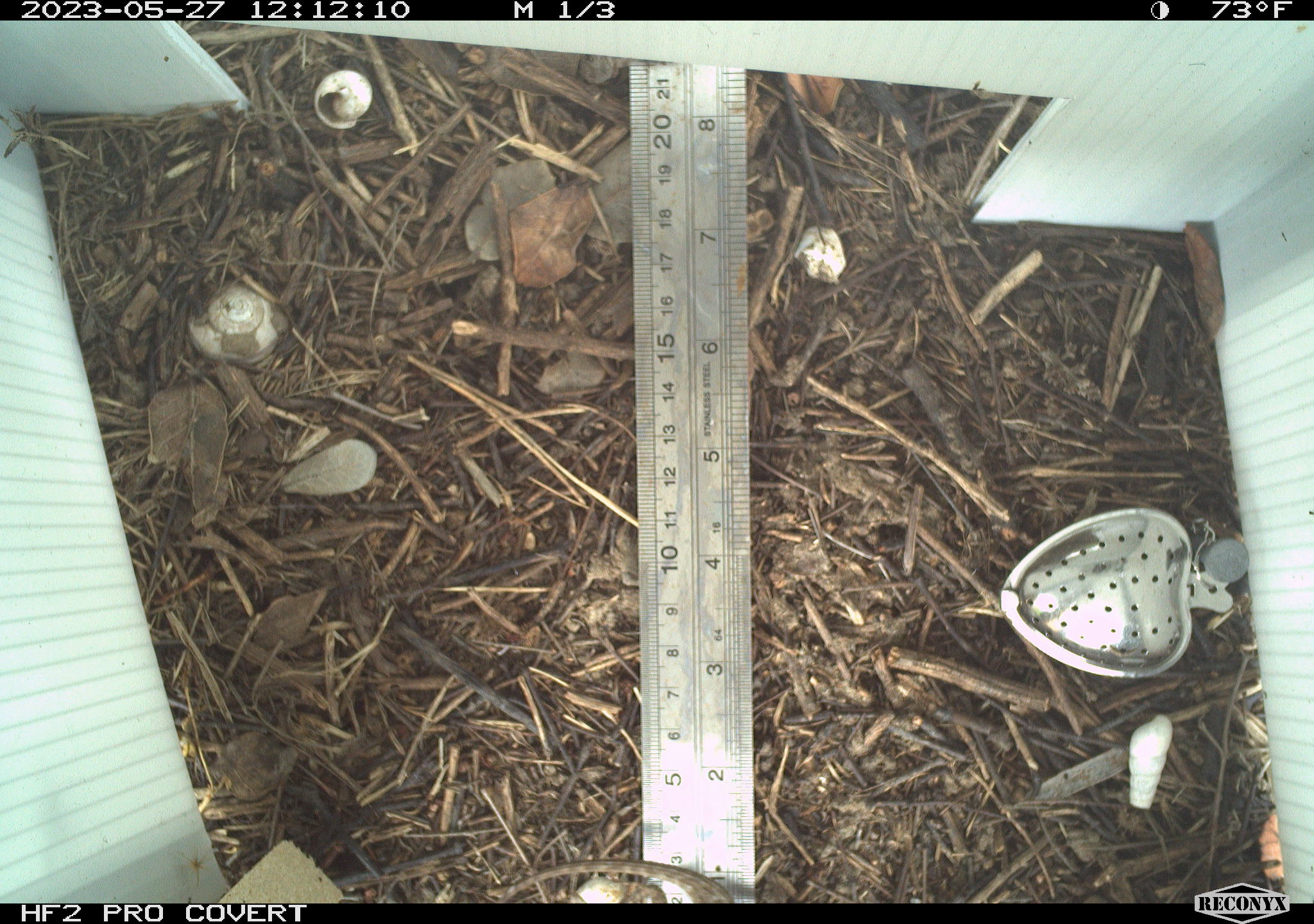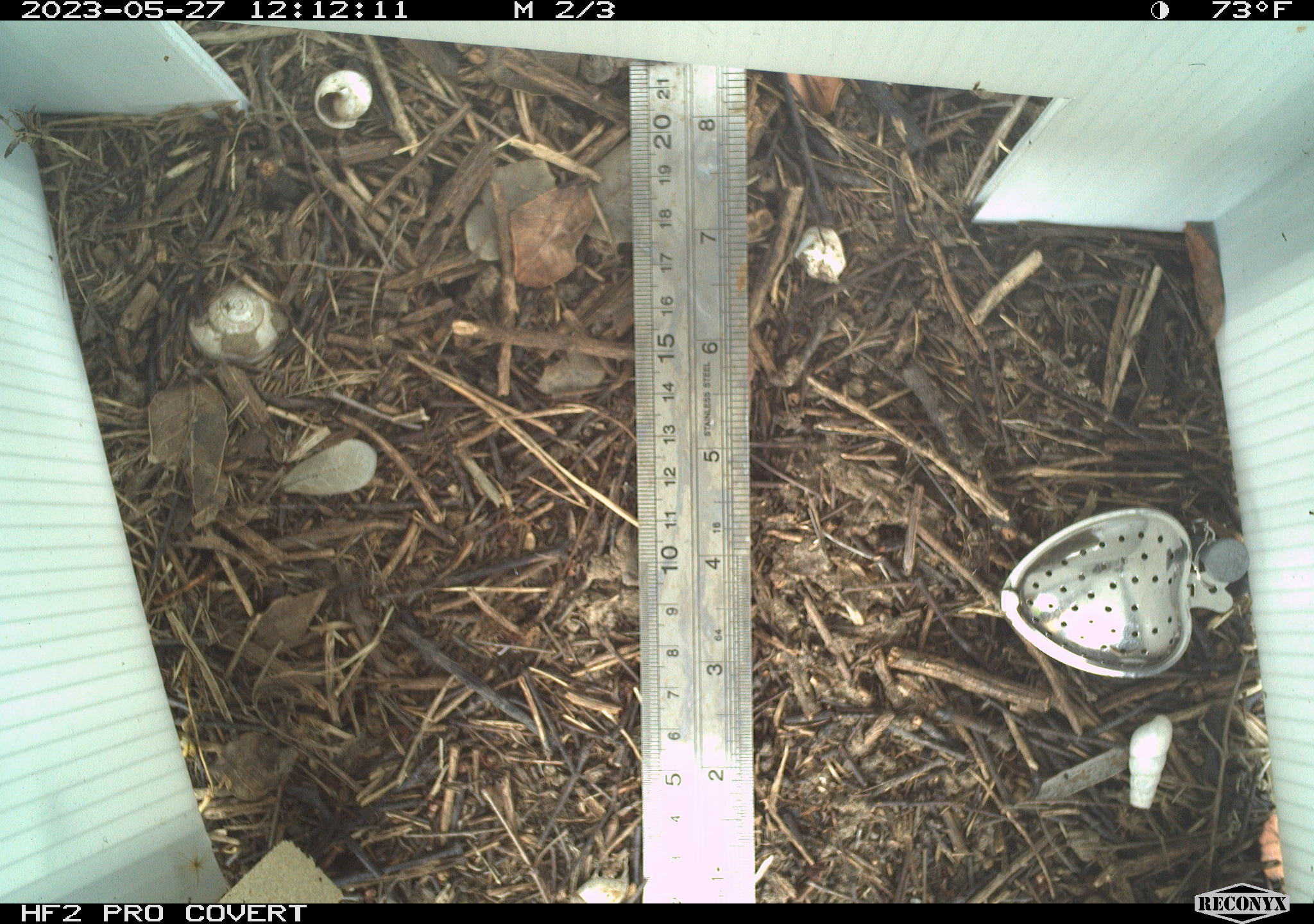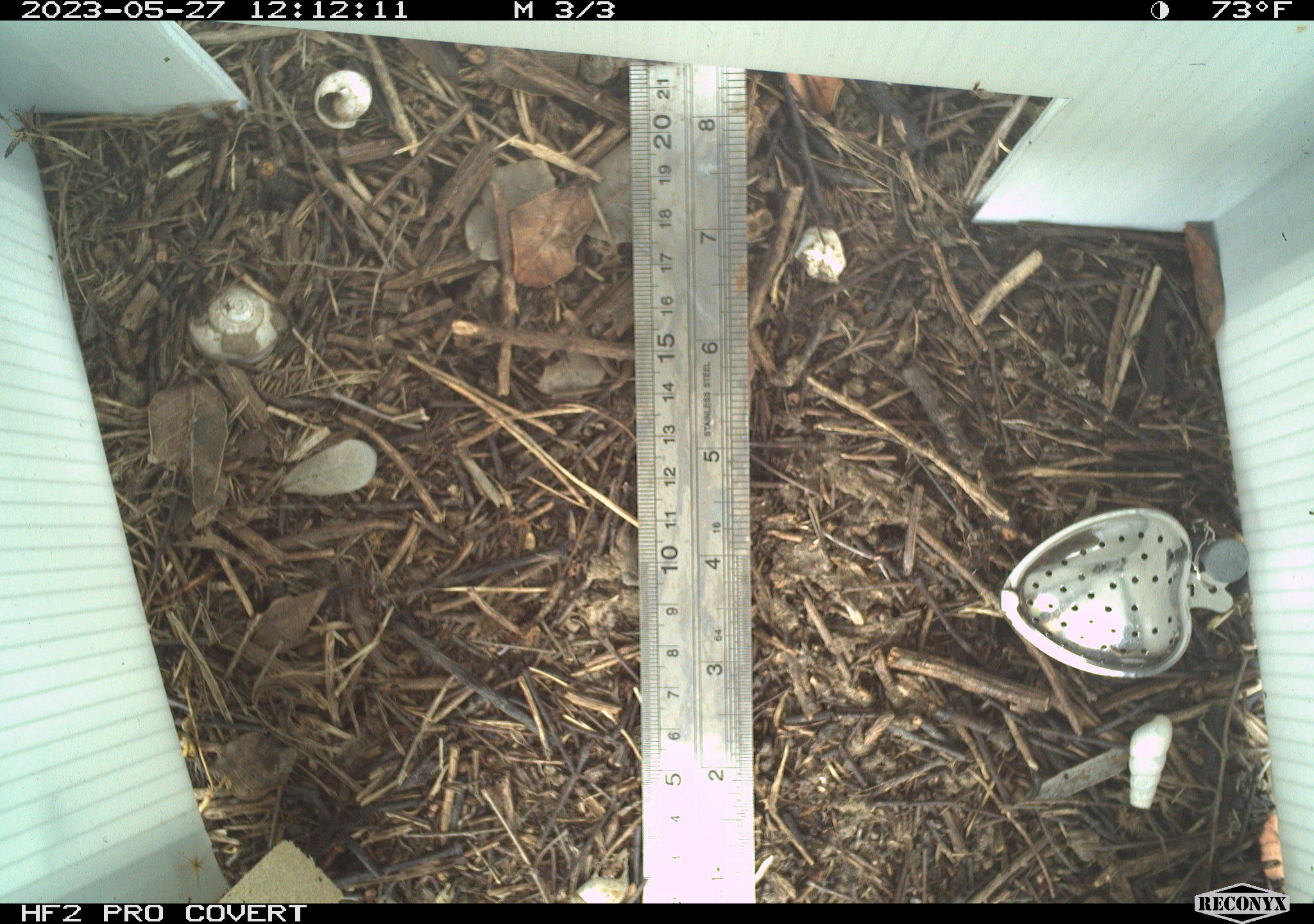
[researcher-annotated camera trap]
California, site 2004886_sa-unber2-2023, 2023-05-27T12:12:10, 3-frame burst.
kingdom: Animalia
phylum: Chordata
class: Reptilia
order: Squamata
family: Phrynosomatidae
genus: Sceloporus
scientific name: Sceloporus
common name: spiny lizards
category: sceloporus species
Sceloporus species (spiny lizards) (Sceloporus).